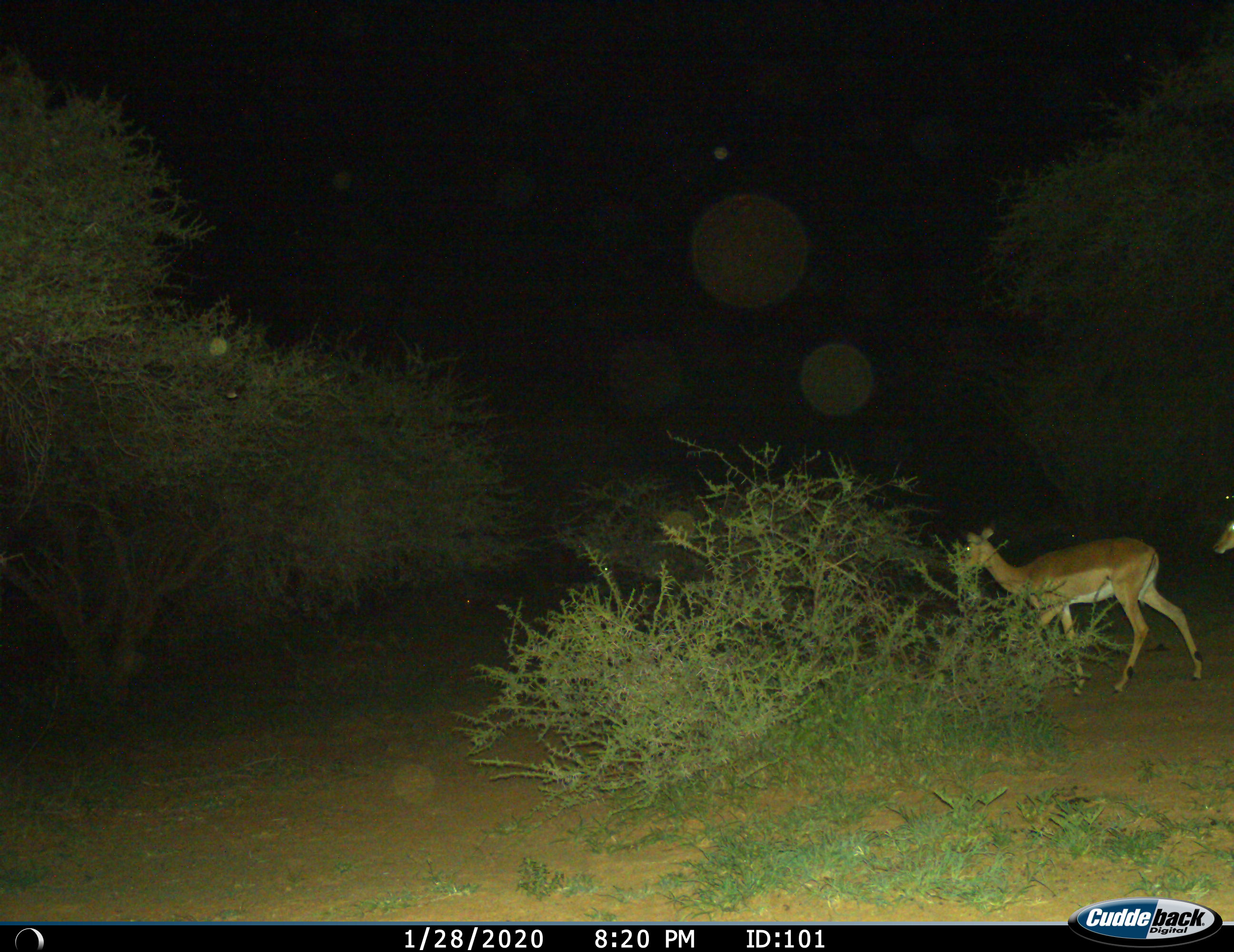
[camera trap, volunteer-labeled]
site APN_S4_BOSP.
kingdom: Animalia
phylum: Chordata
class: Mammalia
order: Artiodactyla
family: Bovidae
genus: Aepyceros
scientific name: Aepyceros melampus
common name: impala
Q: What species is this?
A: Impala (Aepyceros melampus).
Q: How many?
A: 2.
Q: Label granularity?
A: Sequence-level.